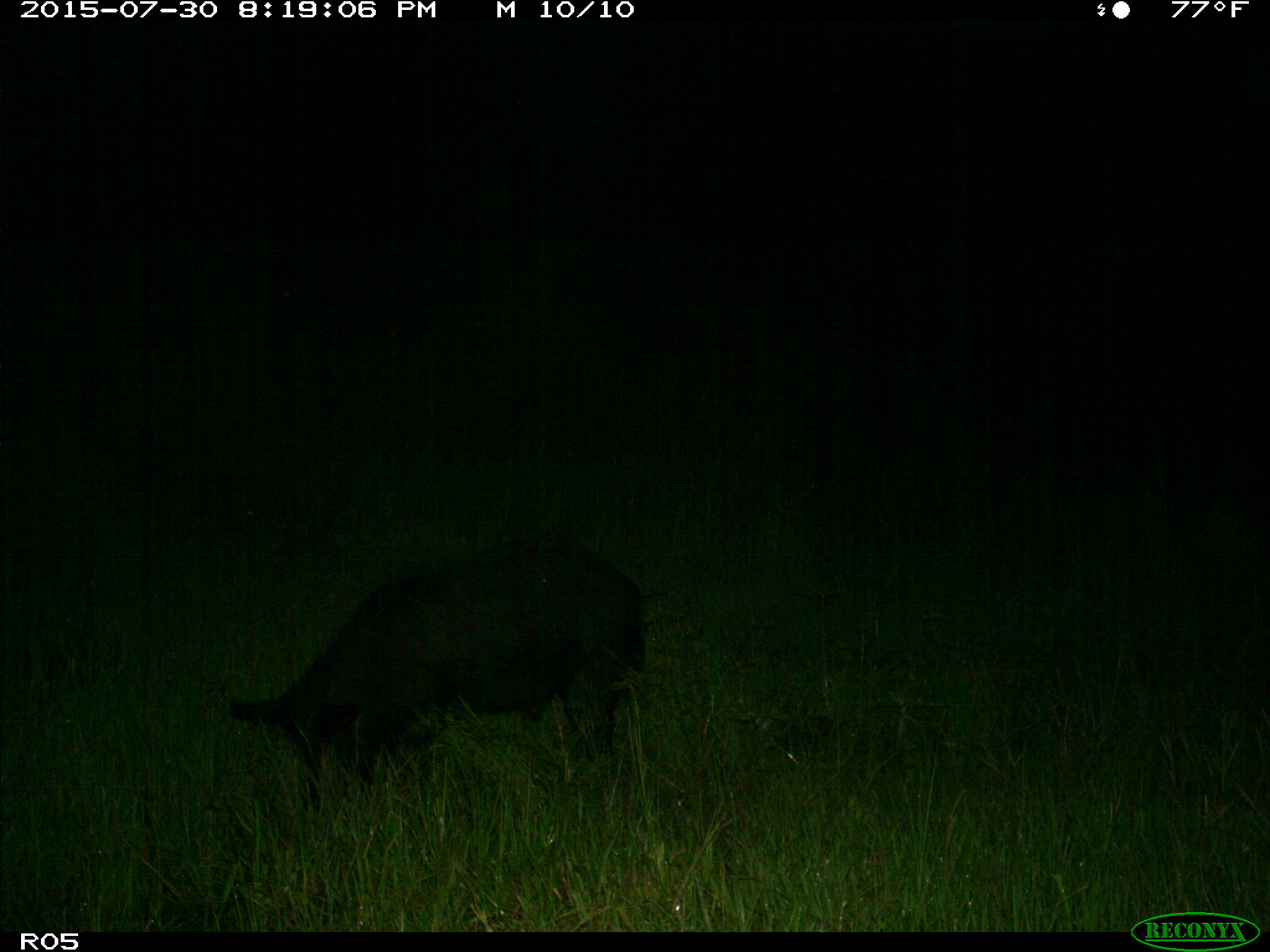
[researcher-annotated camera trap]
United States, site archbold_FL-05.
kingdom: Animalia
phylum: Chordata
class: Mammalia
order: Artiodactyla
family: Suidae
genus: Sus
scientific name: Sus scrofa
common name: wild boar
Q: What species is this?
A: Sus scrofa (wild boar).